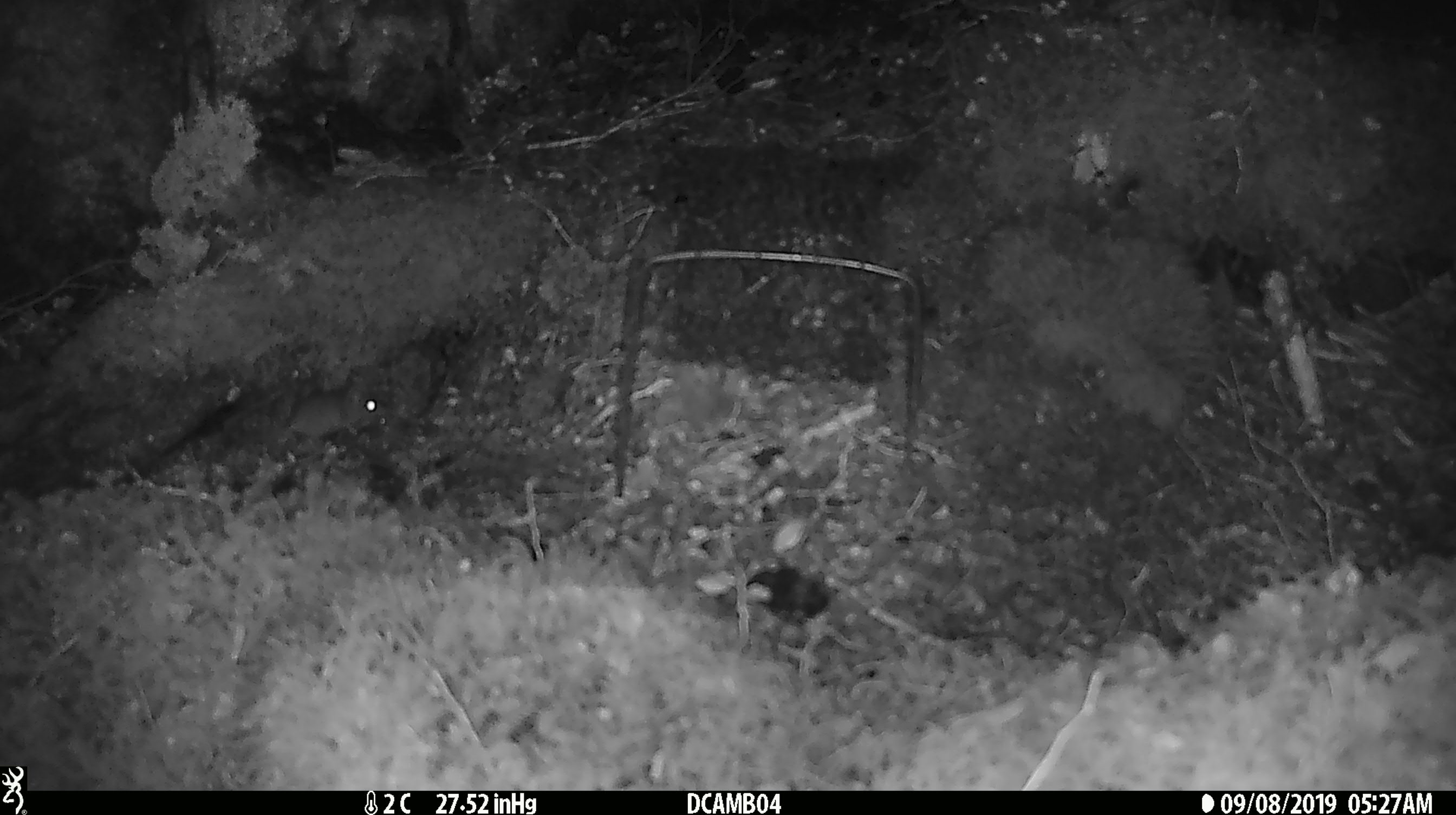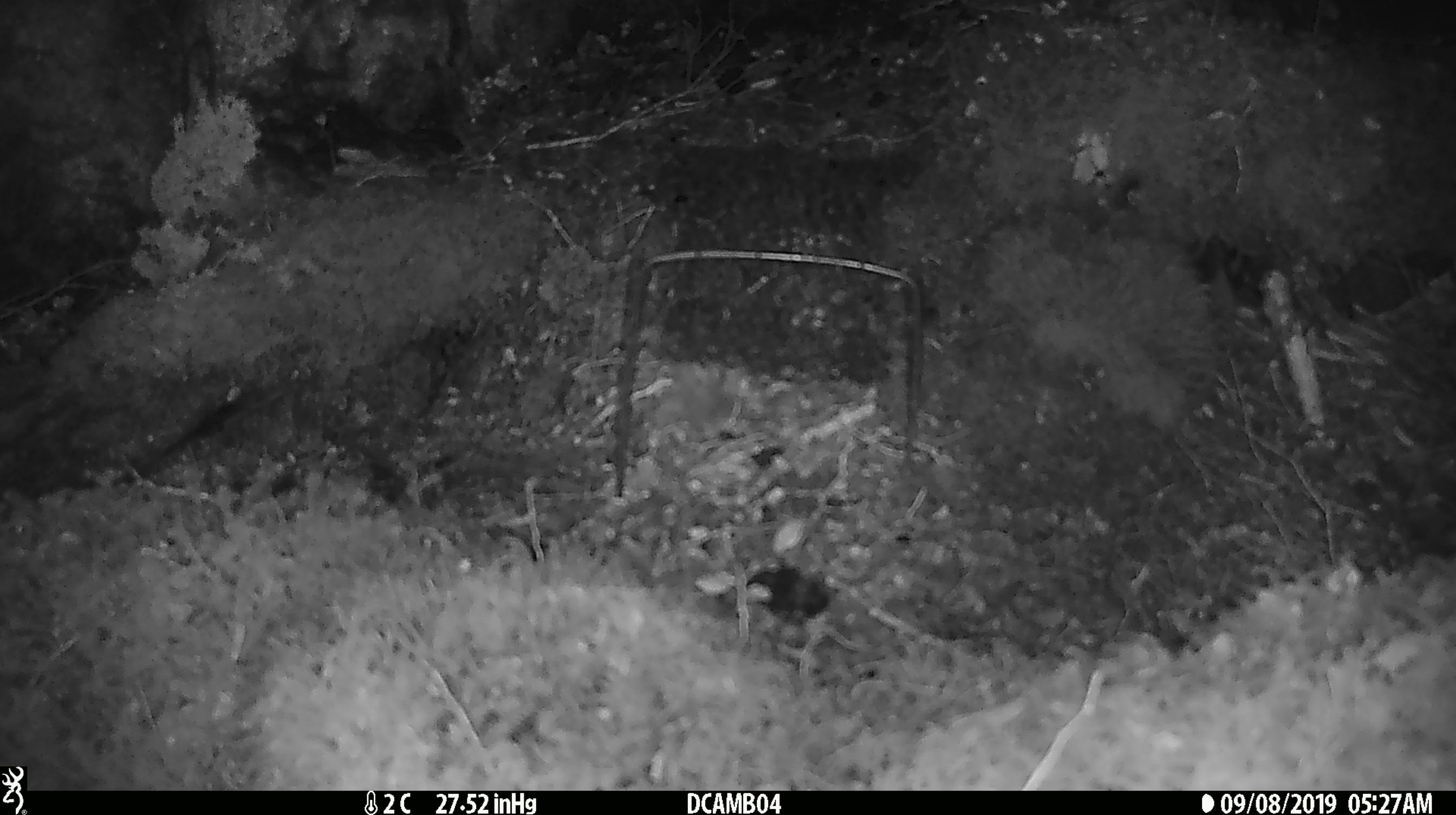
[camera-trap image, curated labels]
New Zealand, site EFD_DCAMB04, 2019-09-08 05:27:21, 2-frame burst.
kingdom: Animalia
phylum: Chordata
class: Mammalia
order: Rodentia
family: Muridae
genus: Mus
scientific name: Mus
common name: mouse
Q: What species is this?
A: Mouse (Mus).